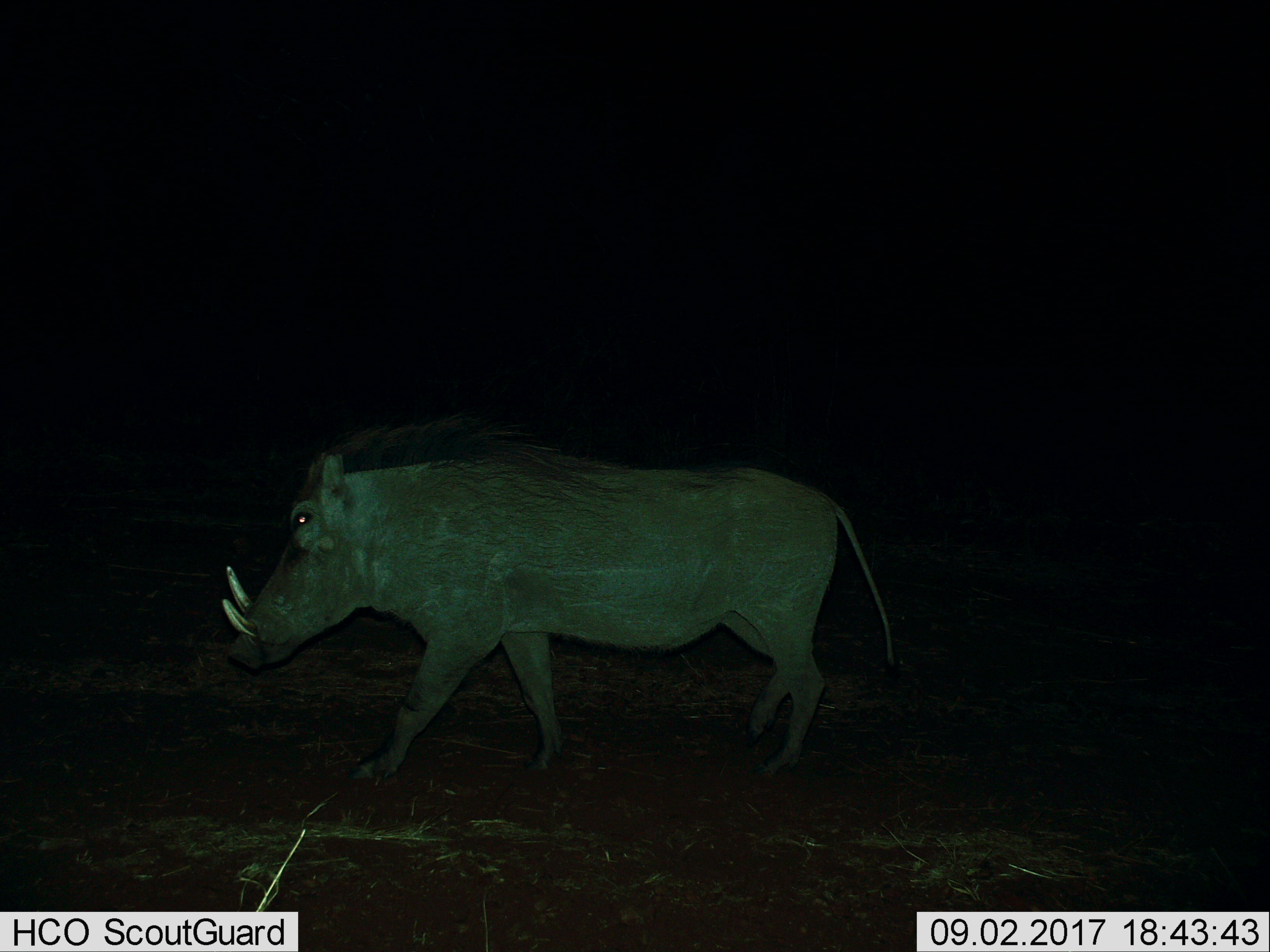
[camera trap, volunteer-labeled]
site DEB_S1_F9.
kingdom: Animalia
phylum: Chordata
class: Mammalia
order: Artiodactyla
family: Suidae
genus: Phacochoerus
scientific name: Phacochoerus africanus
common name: warthog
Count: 1.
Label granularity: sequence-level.